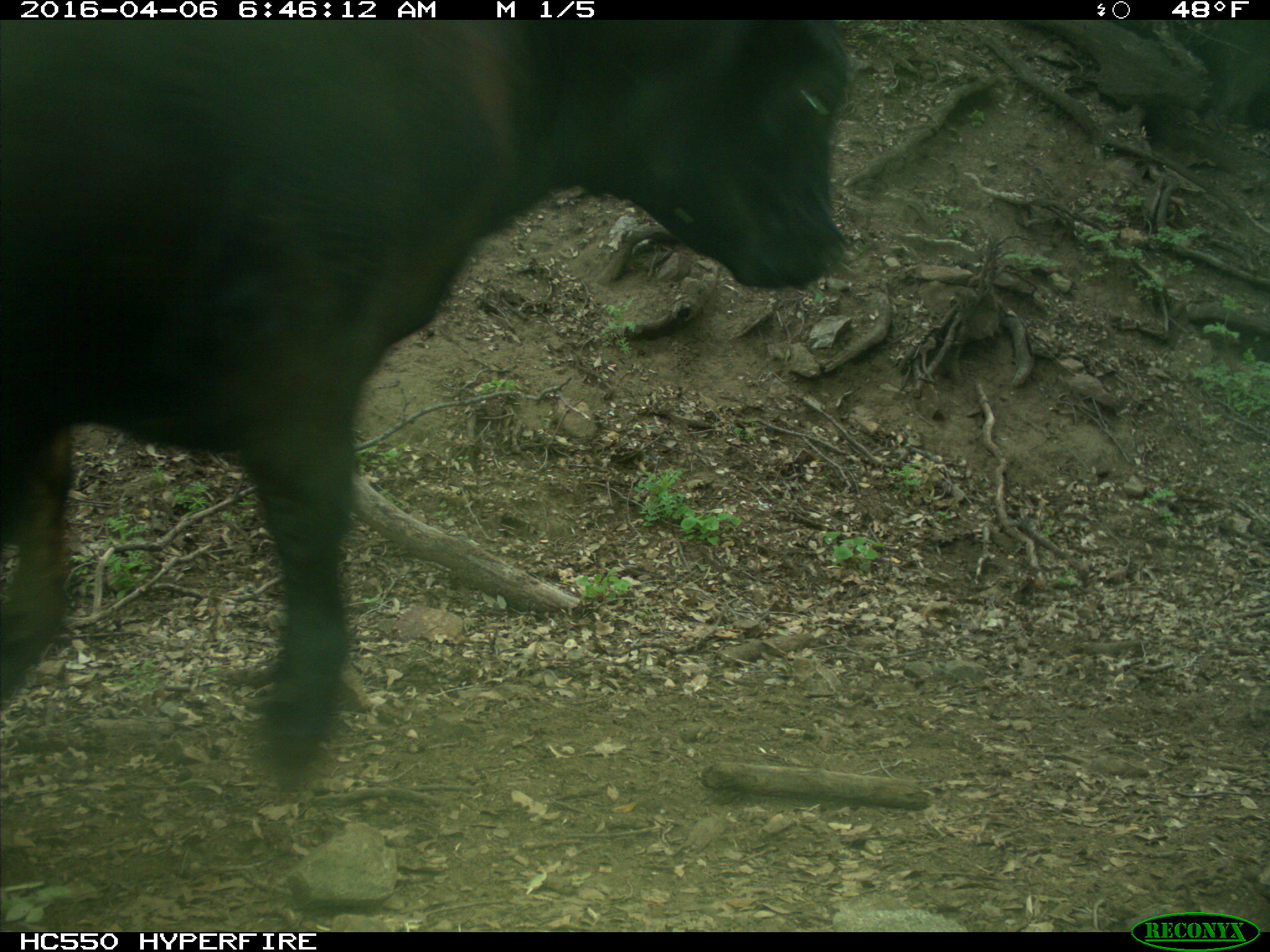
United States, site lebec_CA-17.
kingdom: Animalia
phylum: Chordata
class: Mammalia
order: Artiodactyla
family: Bovidae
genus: Bos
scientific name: Bos taurus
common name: domestic cow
Bos taurus (domestic cow).